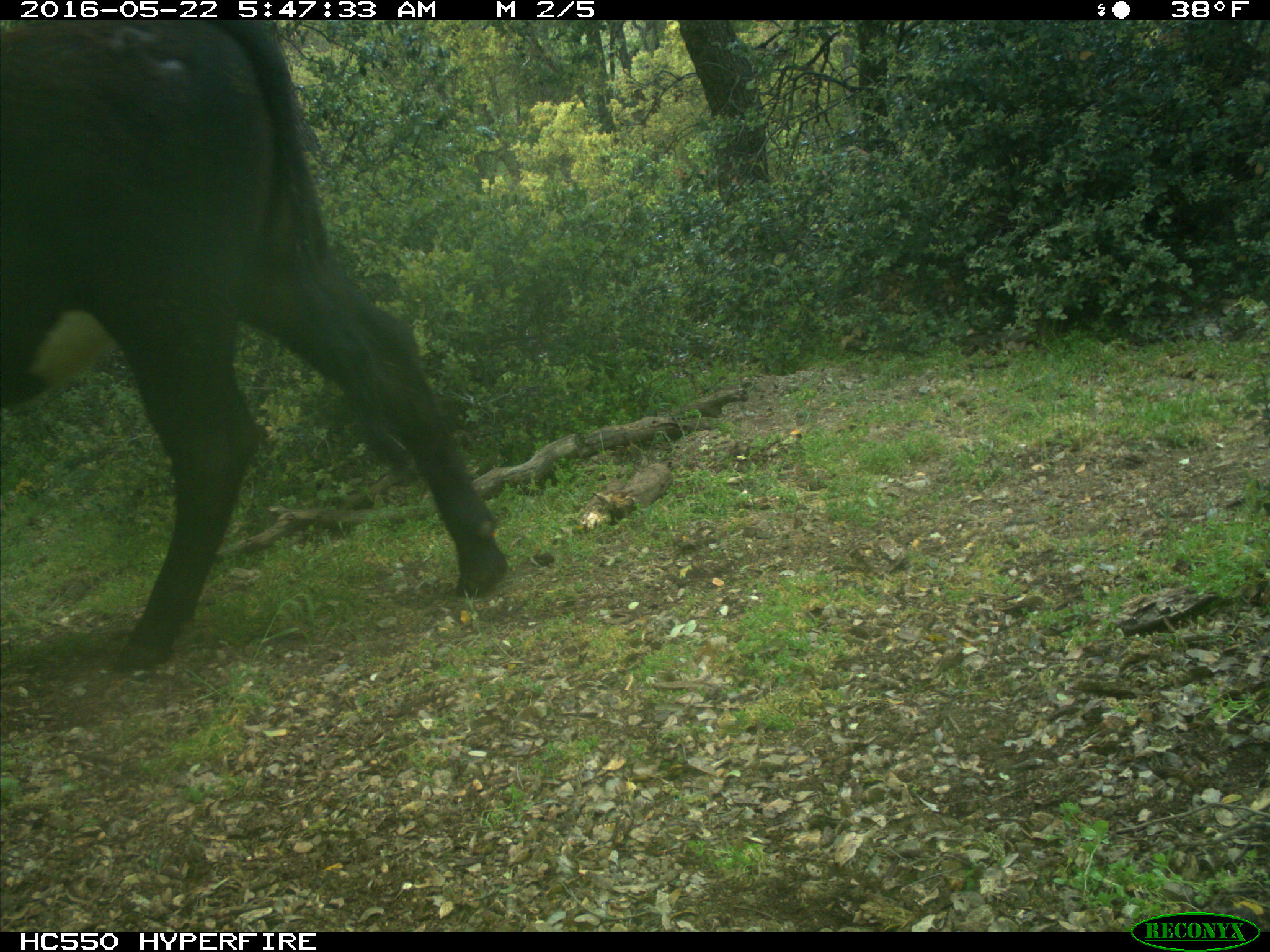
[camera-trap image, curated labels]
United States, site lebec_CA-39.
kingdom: Animalia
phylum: Chordata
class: Mammalia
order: Artiodactyla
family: Bovidae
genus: Bos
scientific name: Bos taurus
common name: domestic cow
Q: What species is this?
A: Bos taurus (domestic cow).